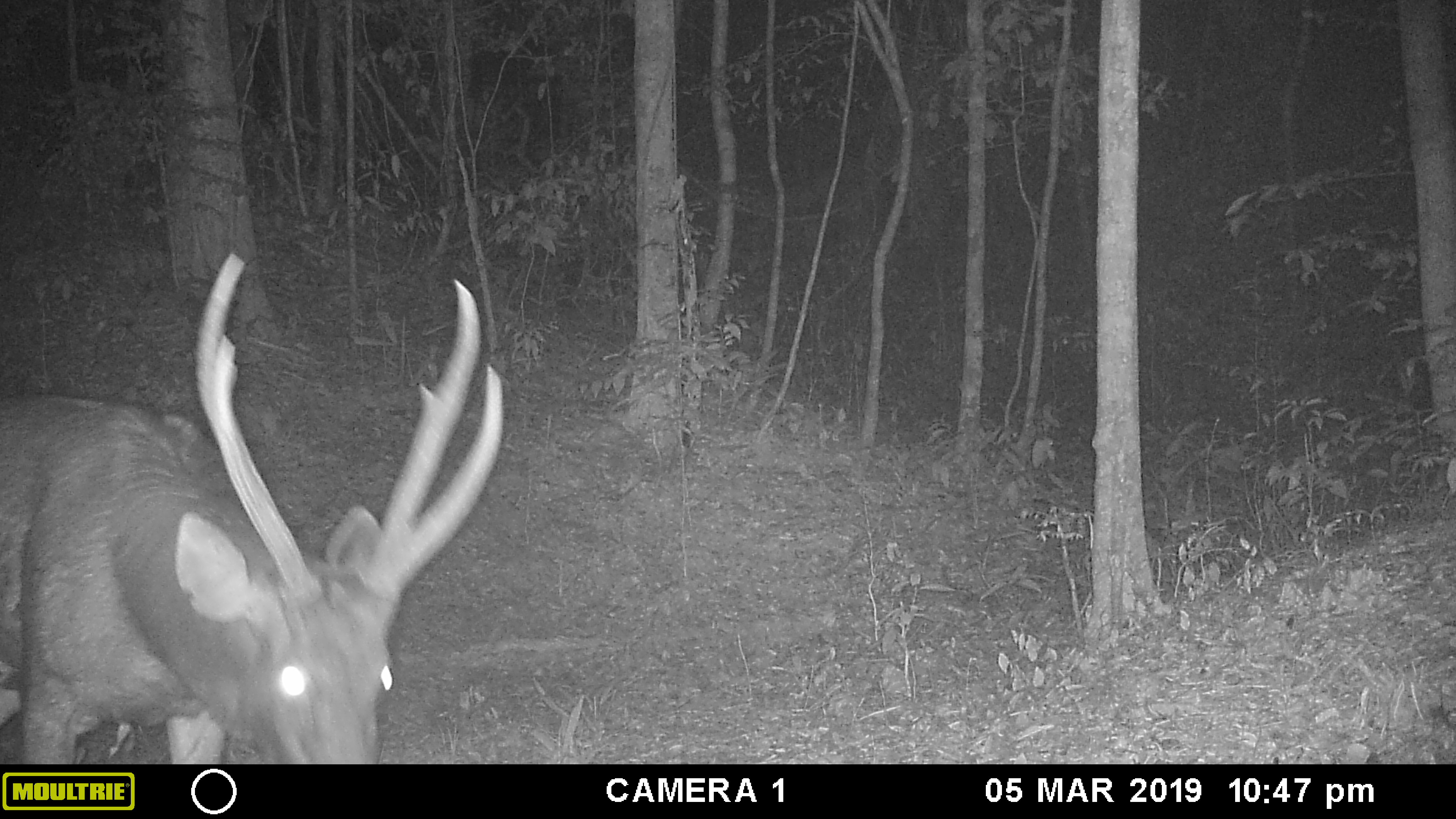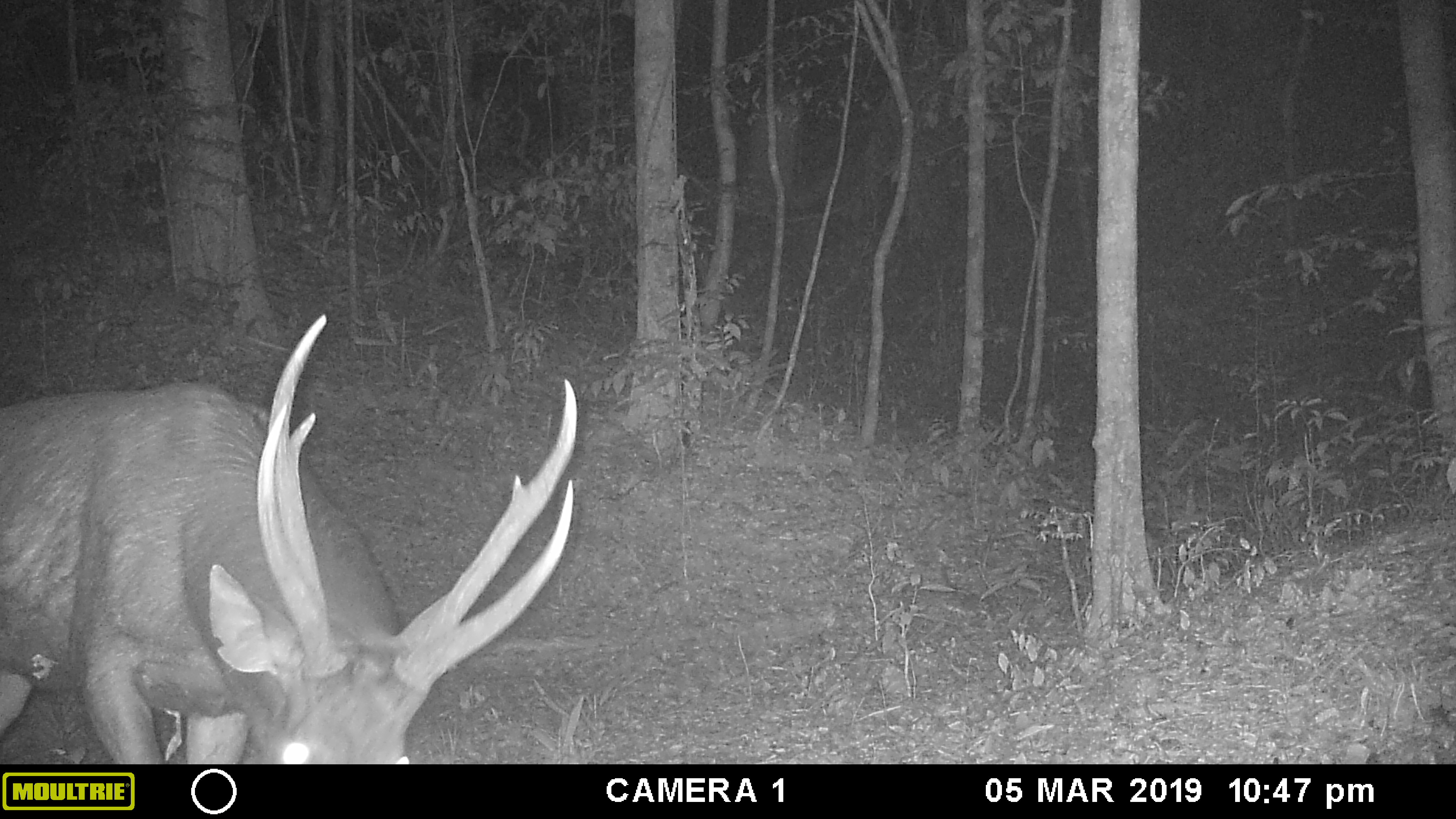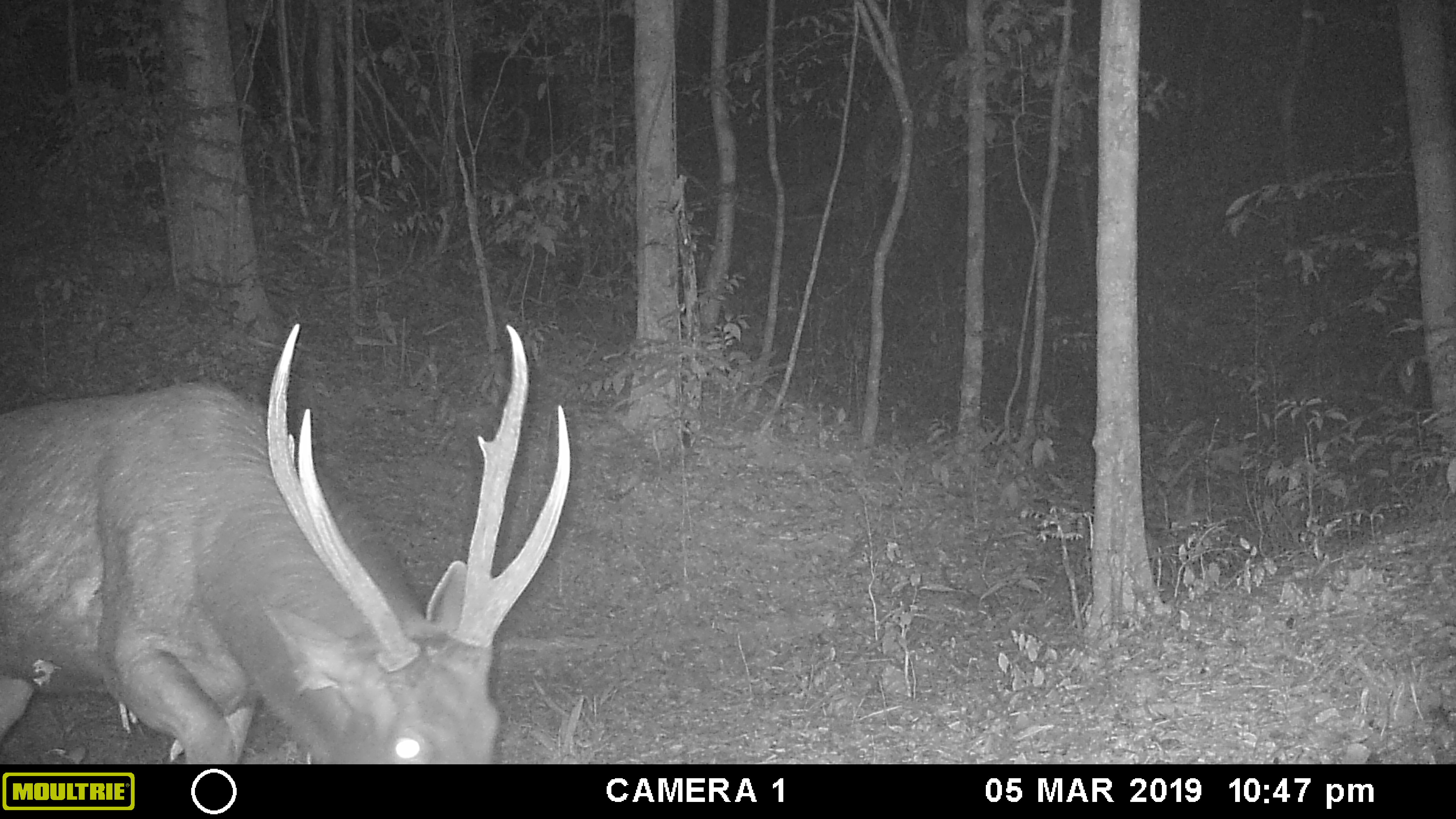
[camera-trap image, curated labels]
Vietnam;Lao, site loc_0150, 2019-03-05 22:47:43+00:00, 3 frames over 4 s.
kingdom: Animalia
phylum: Chordata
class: Mammalia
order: Artiodactyla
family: Cervidae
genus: Rusa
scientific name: Rusa unicolor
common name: sambar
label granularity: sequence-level